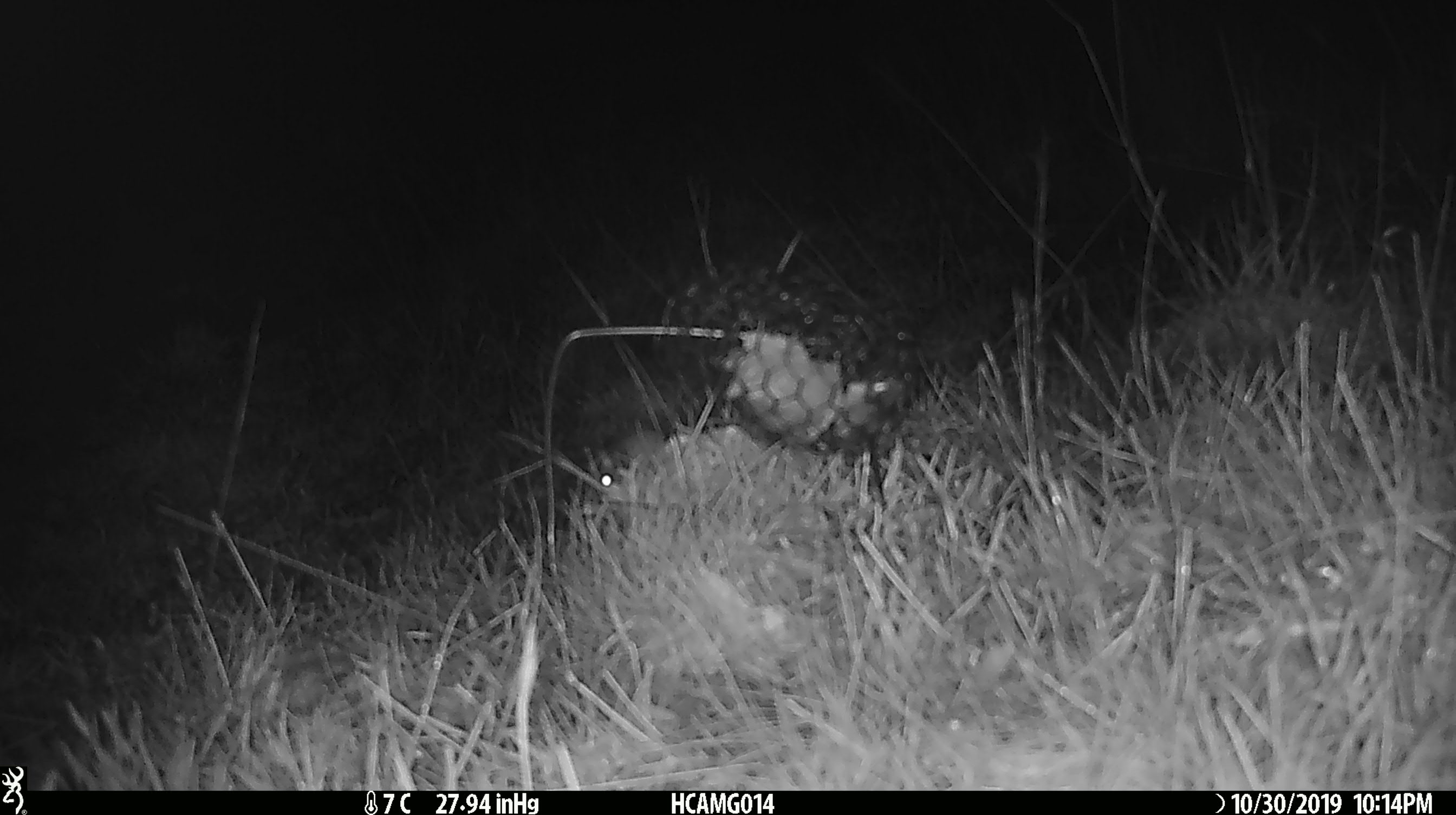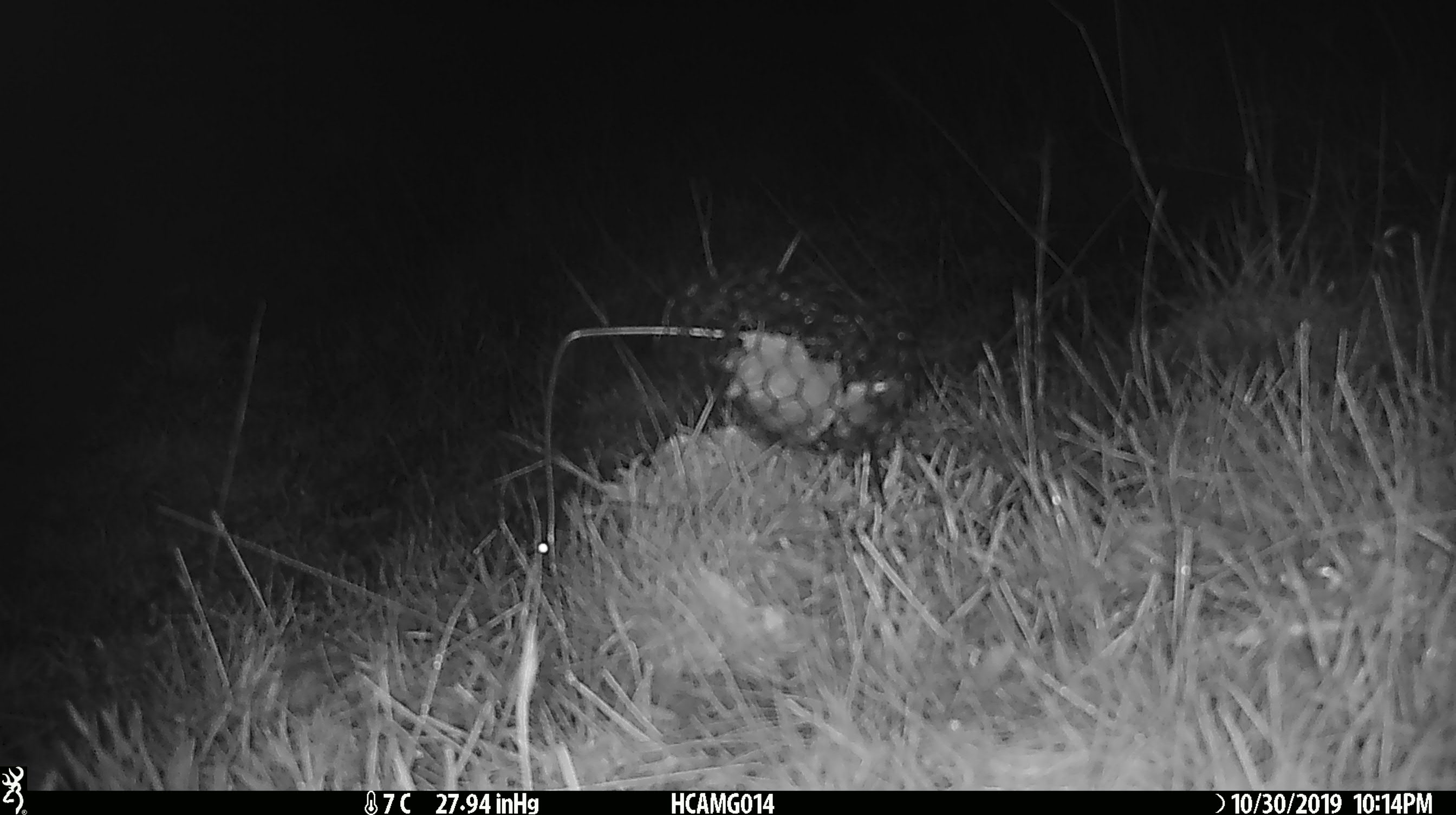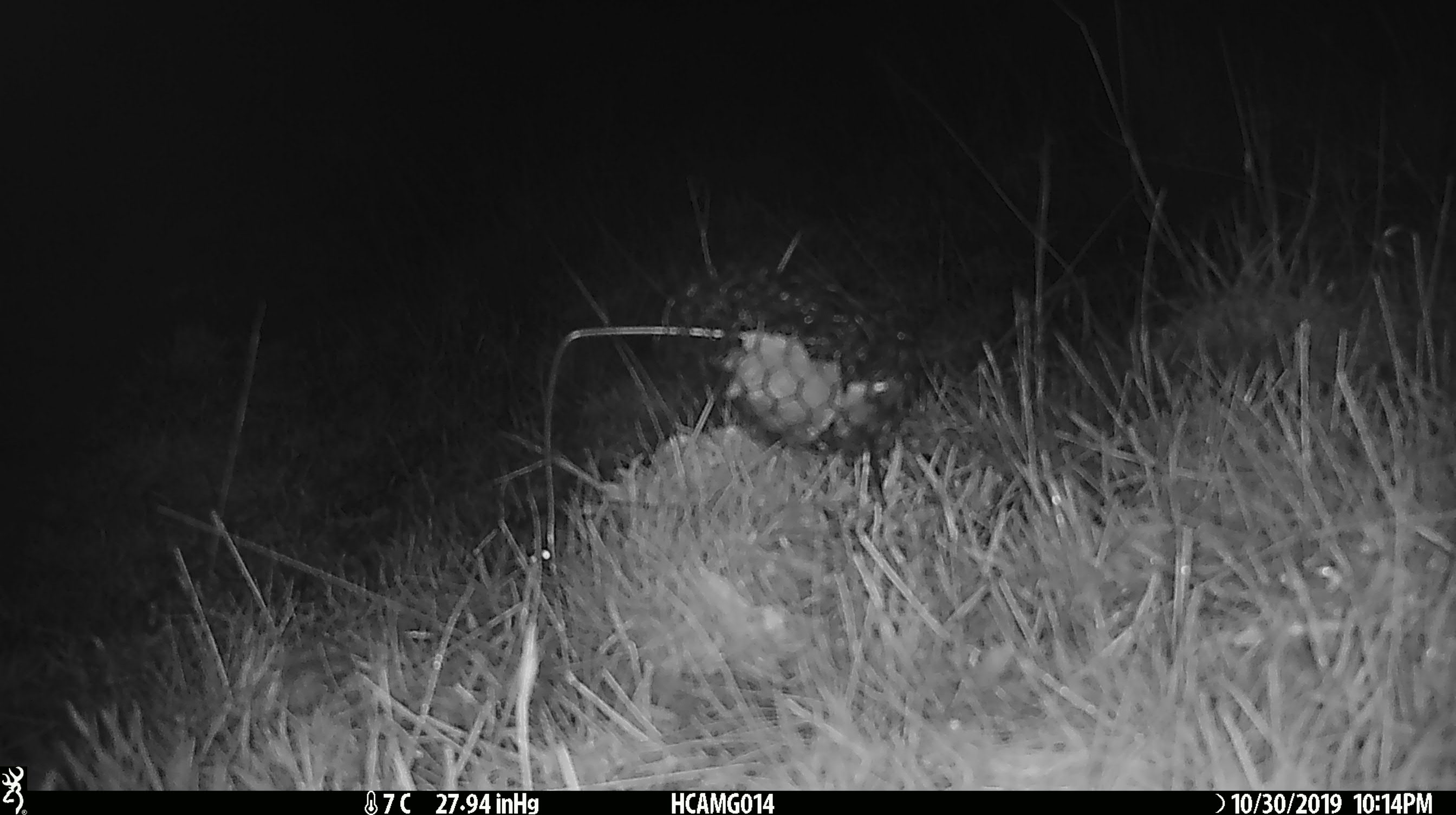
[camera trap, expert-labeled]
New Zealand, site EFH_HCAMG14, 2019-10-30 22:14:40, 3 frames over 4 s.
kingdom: Animalia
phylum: Chordata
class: Mammalia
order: Rodentia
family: Muridae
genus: Mus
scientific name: Mus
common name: mouse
Mouse (Mus).